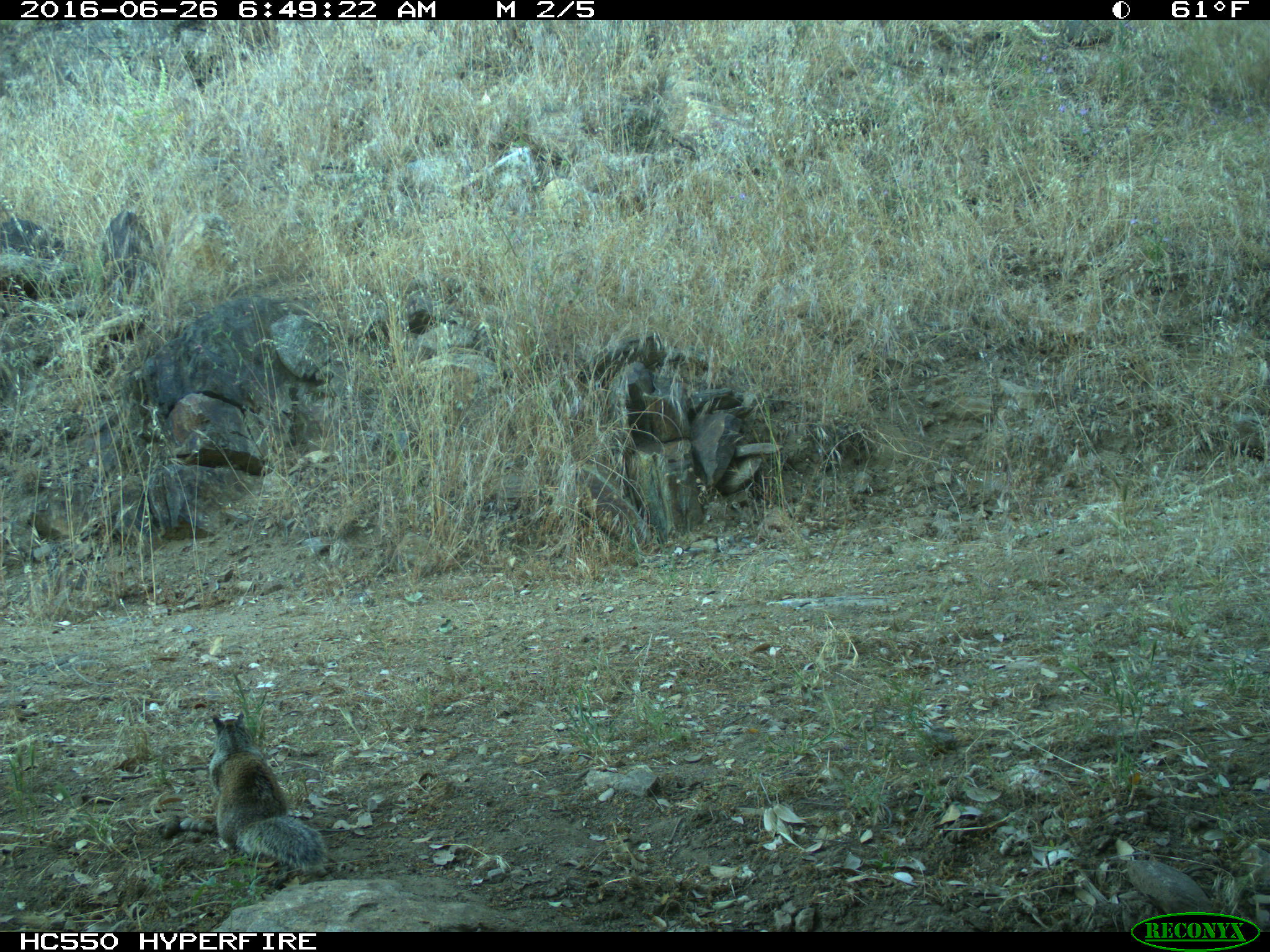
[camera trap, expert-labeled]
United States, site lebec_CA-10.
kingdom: Animalia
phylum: Chordata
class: Mammalia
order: Rodentia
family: Sciuridae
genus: Otospermophilus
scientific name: Otospermophilus beecheyi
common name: california ground squirrel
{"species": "Otospermophilus beecheyi (california ground squirrel)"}